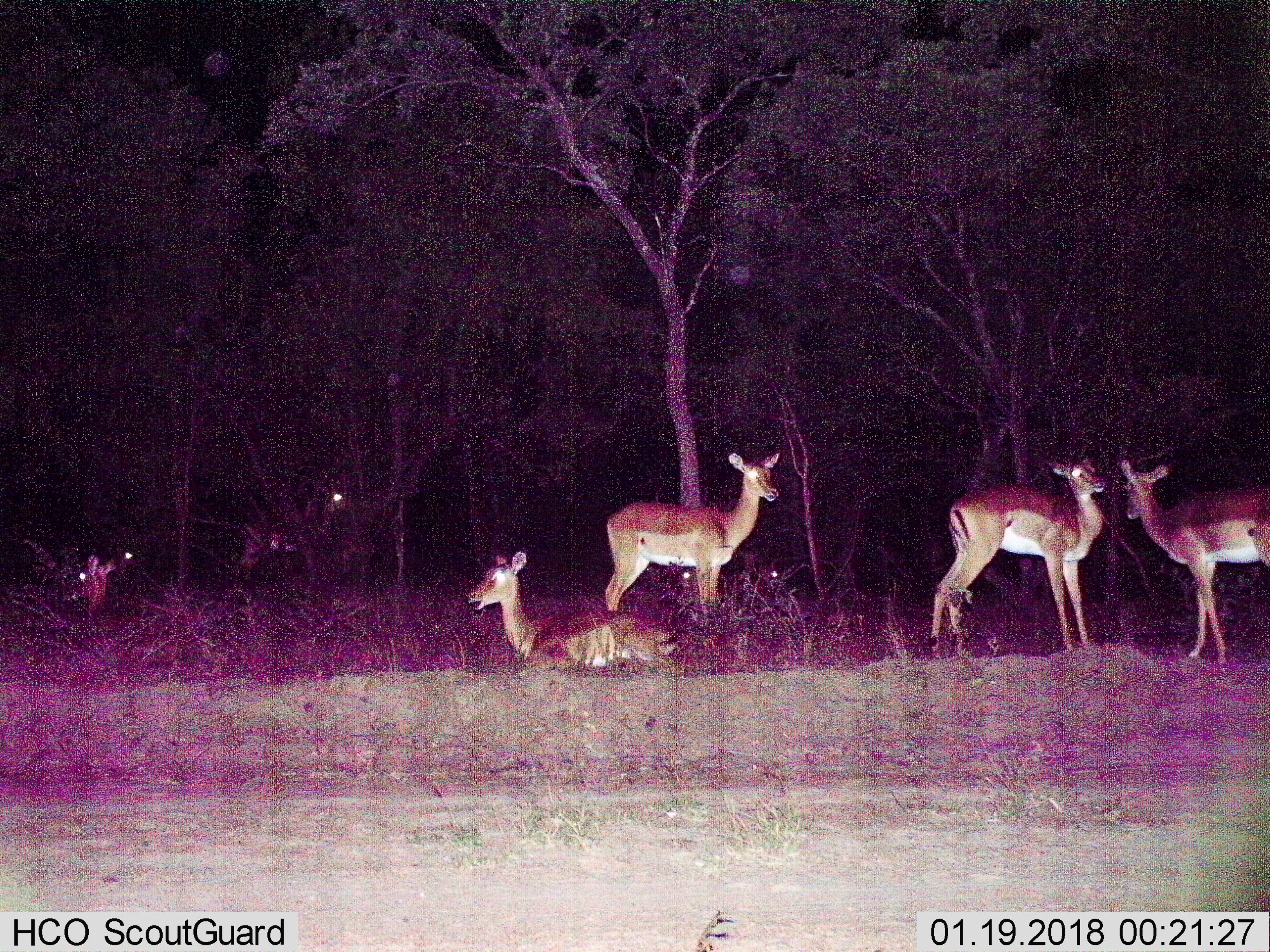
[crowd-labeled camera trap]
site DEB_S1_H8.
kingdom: Animalia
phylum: Chordata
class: Mammalia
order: Artiodactyla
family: Bovidae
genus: Aepyceros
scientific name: Aepyceros melampus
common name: impala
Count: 8.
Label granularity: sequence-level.